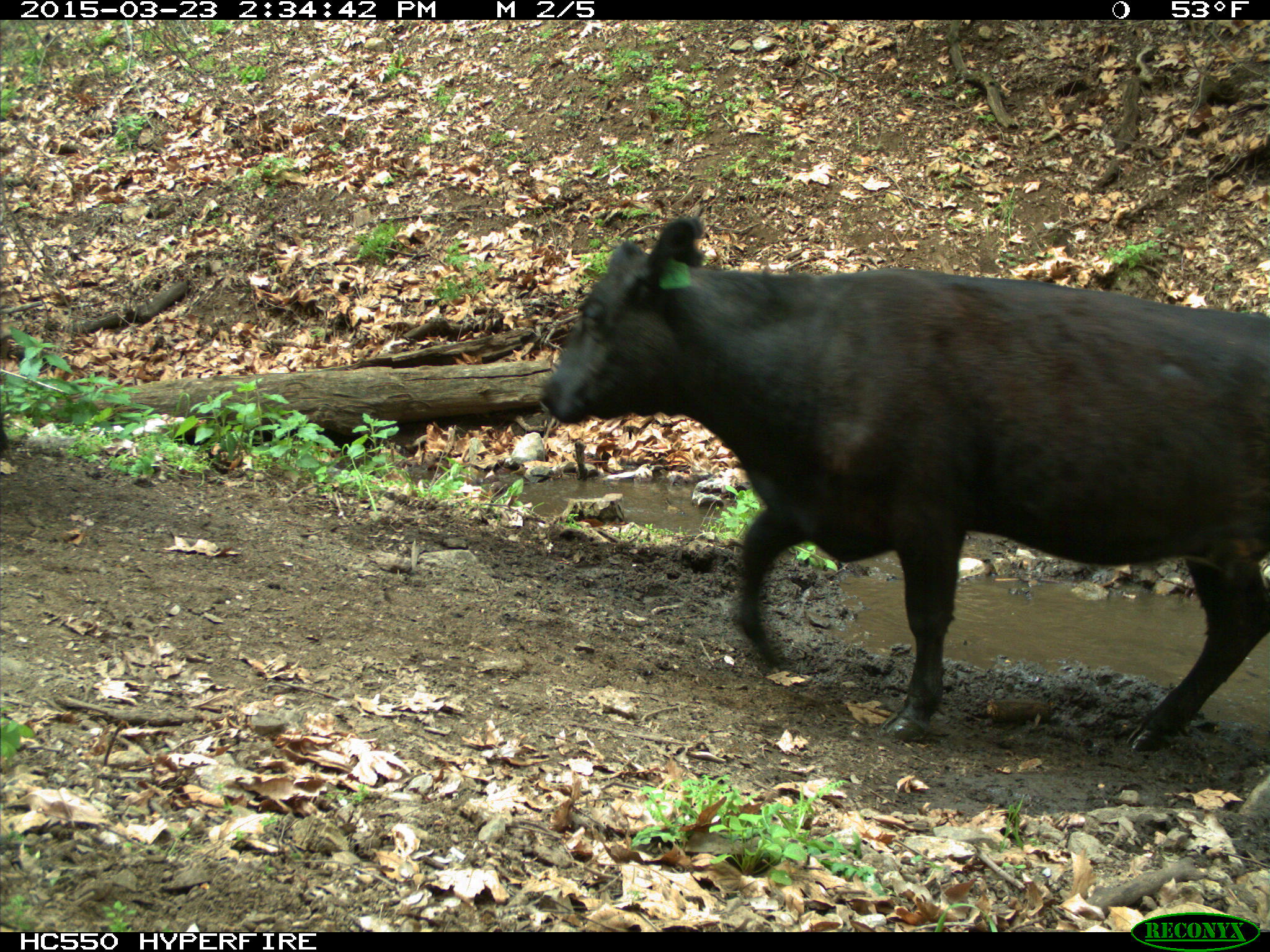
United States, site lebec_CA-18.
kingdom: Animalia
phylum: Chordata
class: Mammalia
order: Artiodactyla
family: Bovidae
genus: Bos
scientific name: Bos taurus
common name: domestic cow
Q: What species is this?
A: Bos taurus (domestic cow).